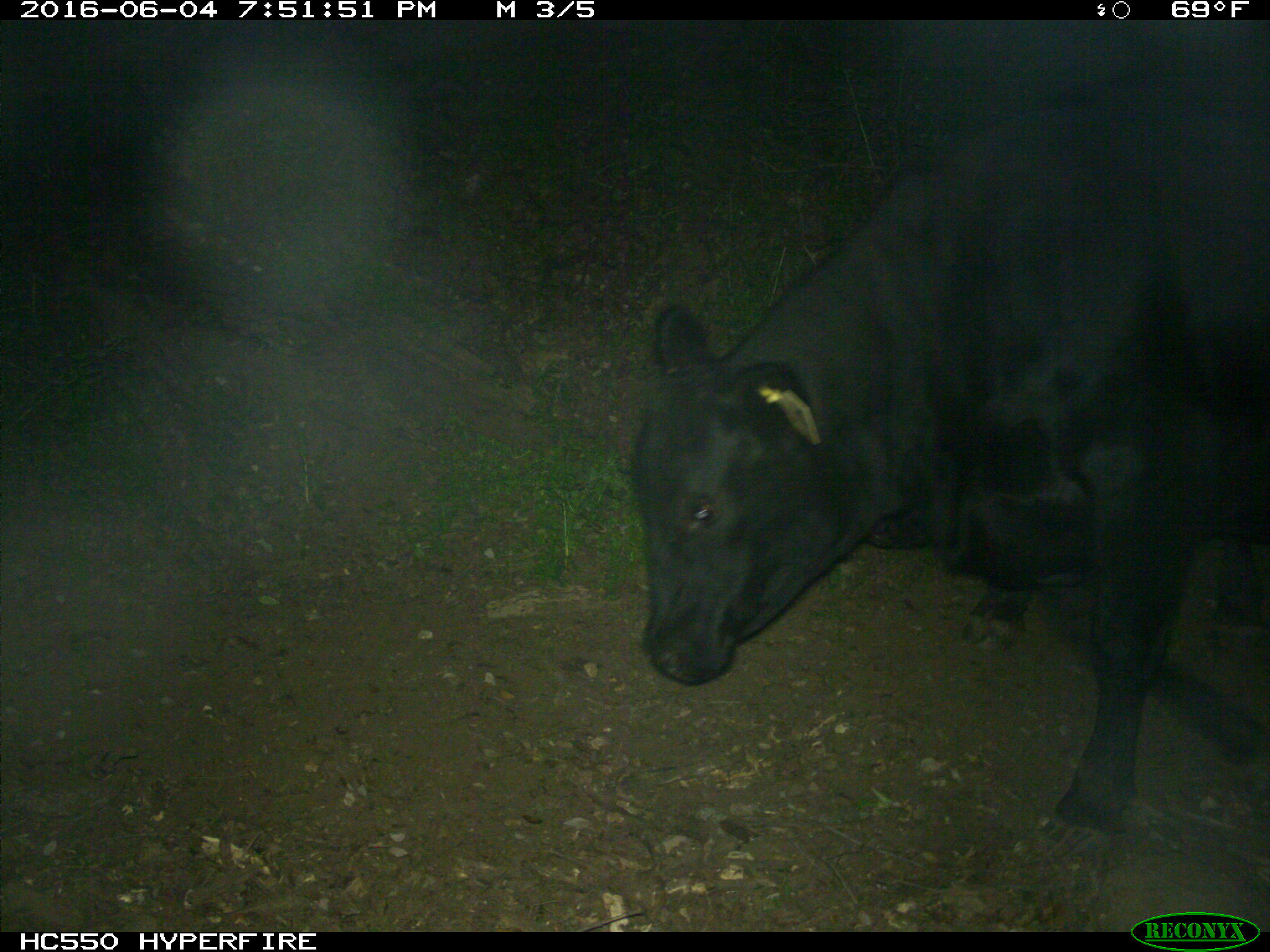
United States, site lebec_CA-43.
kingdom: Animalia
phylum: Chordata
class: Mammalia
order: Artiodactyla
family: Bovidae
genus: Bos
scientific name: Bos taurus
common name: domestic cow